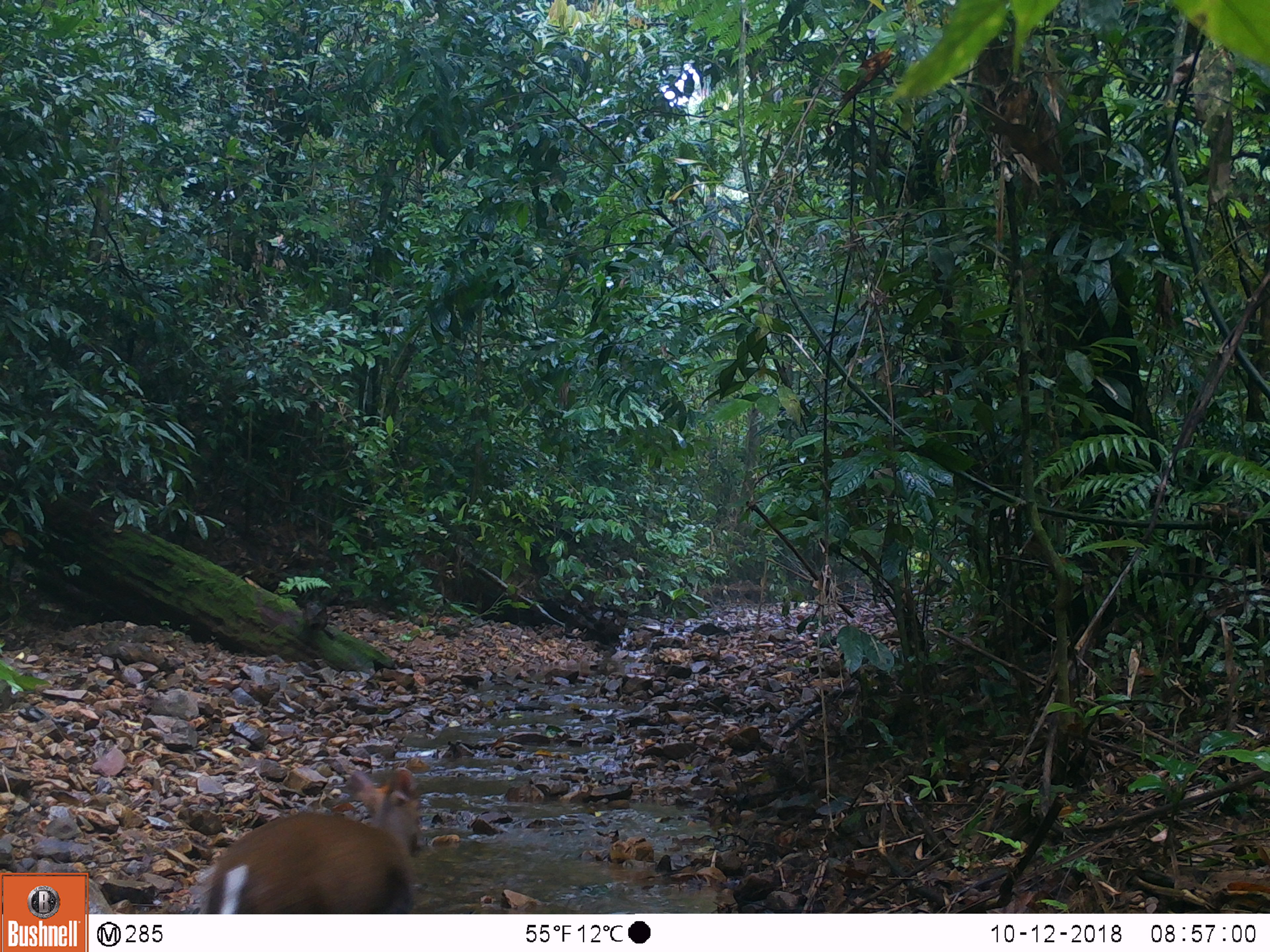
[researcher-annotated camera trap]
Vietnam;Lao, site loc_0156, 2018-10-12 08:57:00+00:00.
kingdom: Animalia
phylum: Chordata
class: Mammalia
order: Artiodactyla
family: Cervidae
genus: Muntiacus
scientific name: Muntiacus rooseveltorum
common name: roosevelt's muntjac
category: roosevelts muntjac group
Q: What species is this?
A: Roosevelts muntjac group (roosevelt's muntjac) (Muntiacus rooseveltorum).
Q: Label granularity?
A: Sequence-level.